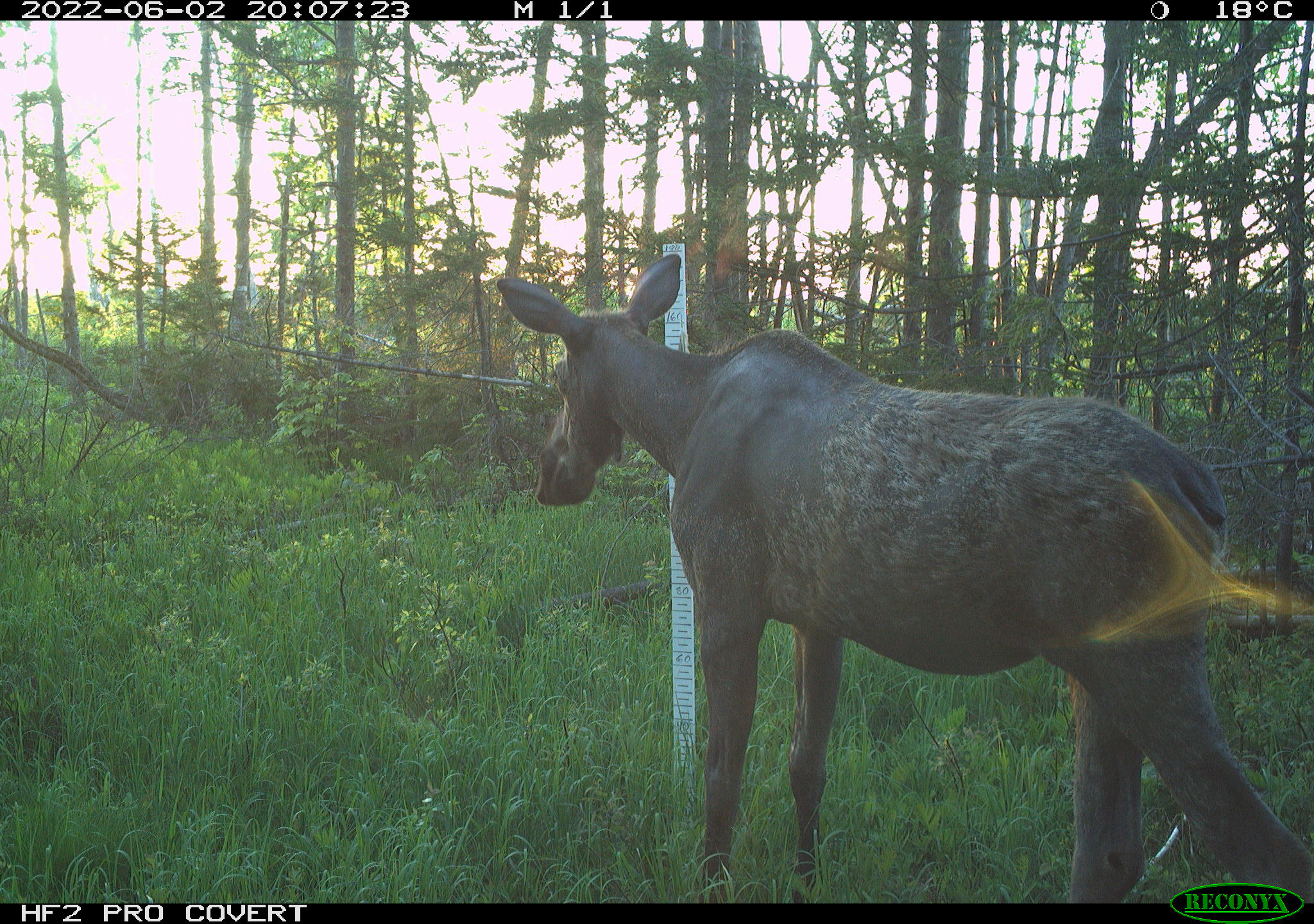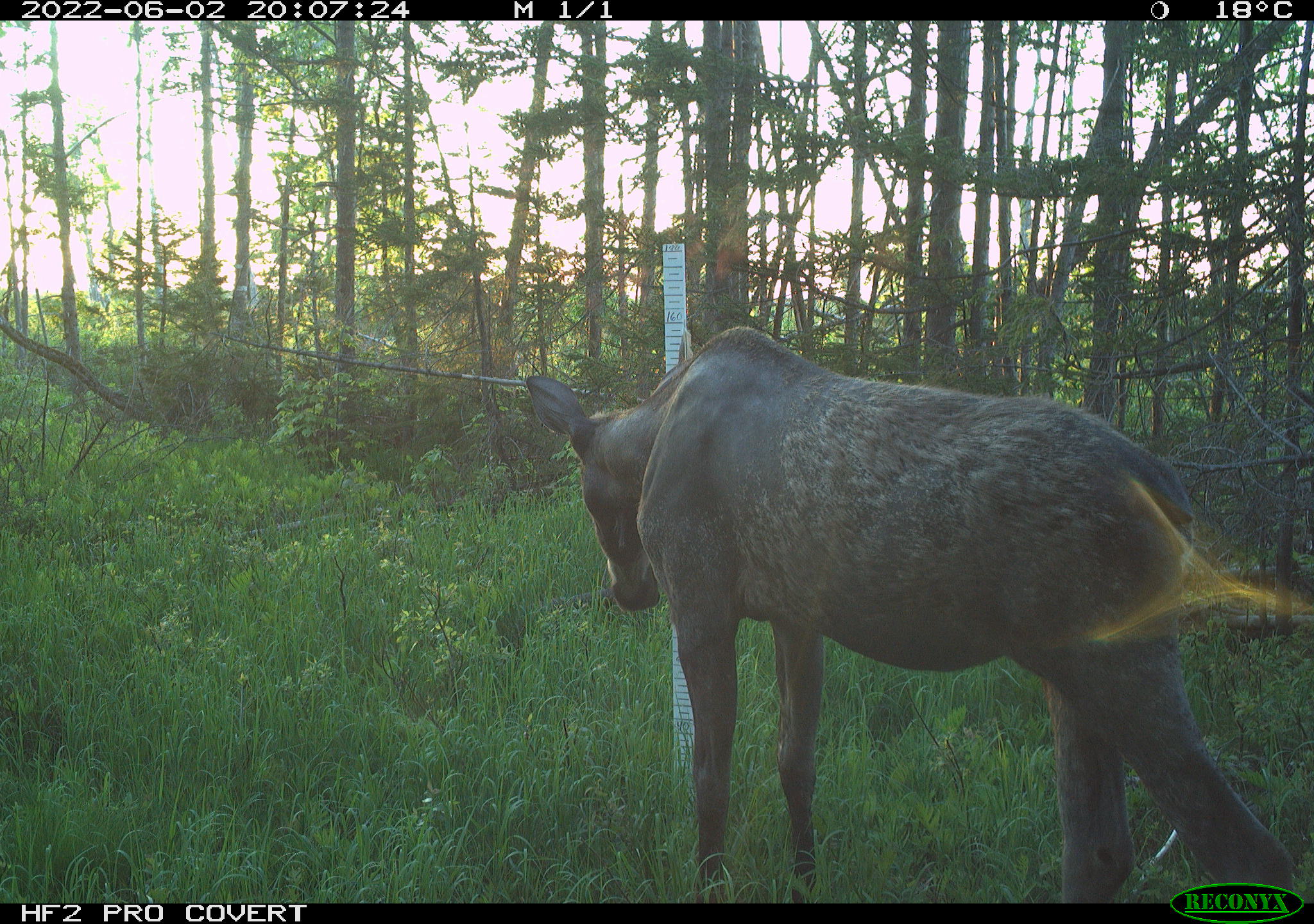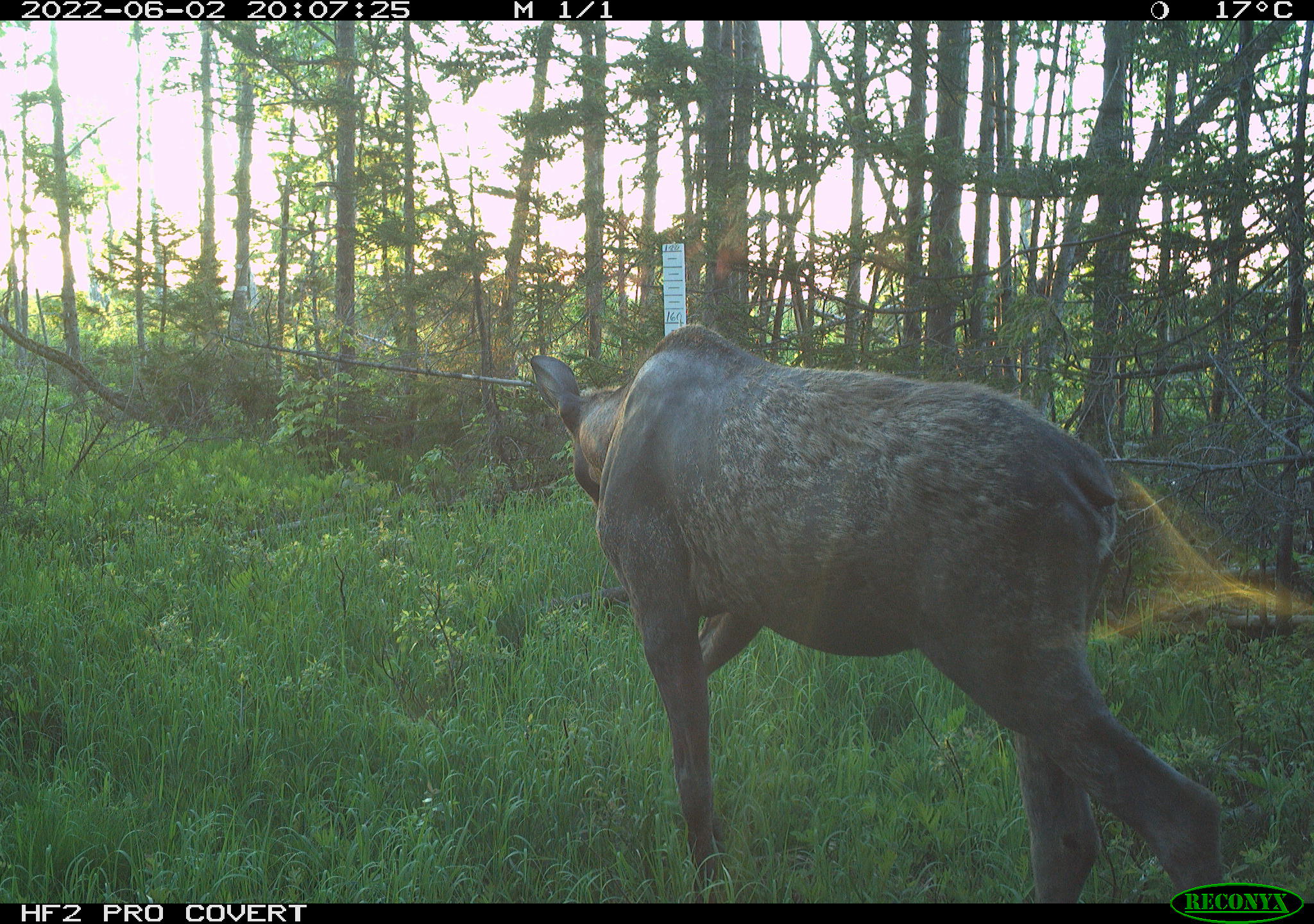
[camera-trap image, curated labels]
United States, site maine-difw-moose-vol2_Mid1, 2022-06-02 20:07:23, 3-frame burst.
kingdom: Animalia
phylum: Chordata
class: Mammalia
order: Artiodactyla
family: Cervidae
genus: Alces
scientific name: Alces alces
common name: moose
Moose (Alces alces).